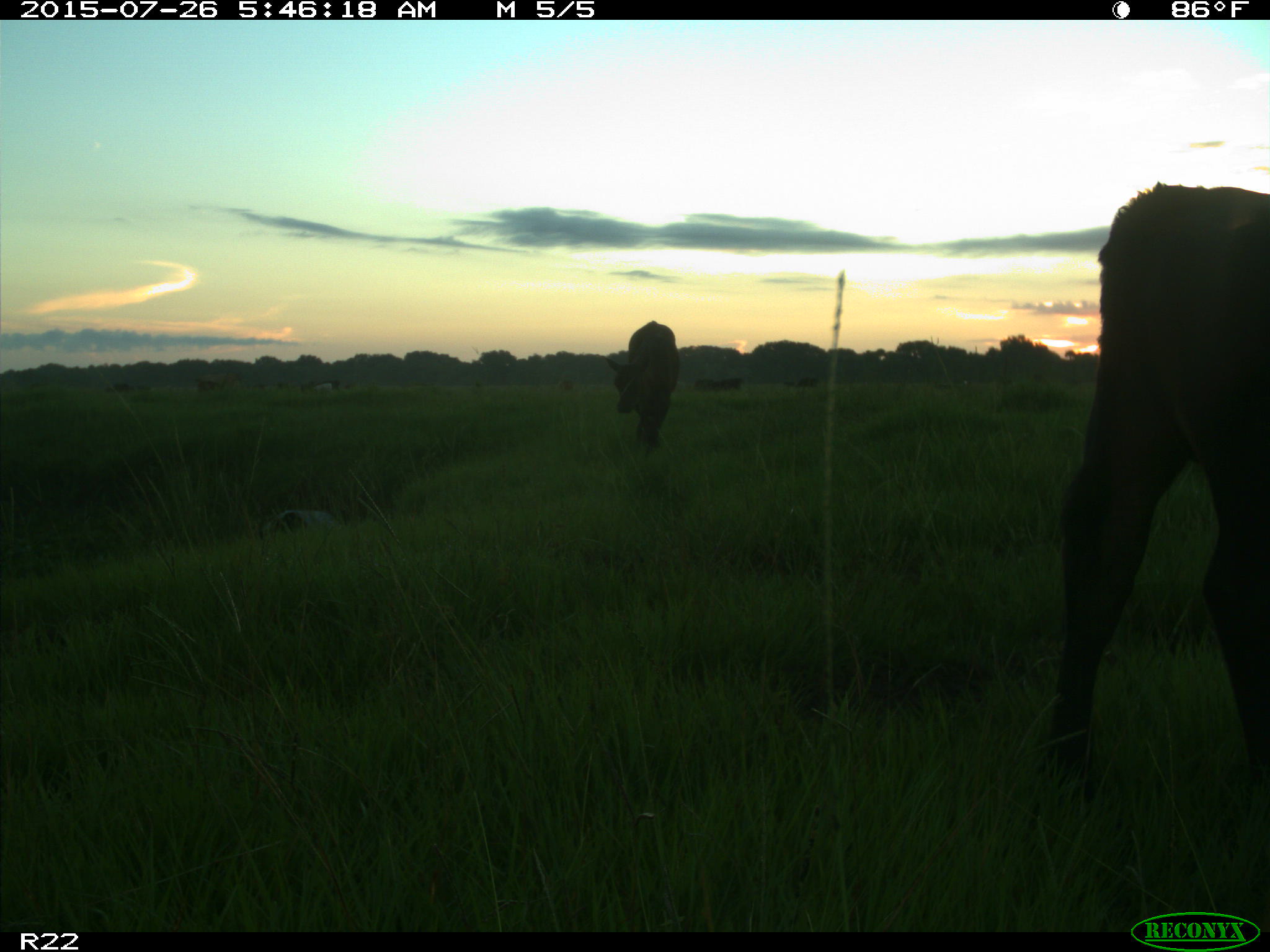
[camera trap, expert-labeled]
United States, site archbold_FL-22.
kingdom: Animalia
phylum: Chordata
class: Mammalia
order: Artiodactyla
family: Bovidae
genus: Bos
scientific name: Bos taurus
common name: domestic cow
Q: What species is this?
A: Bos taurus (domestic cow).